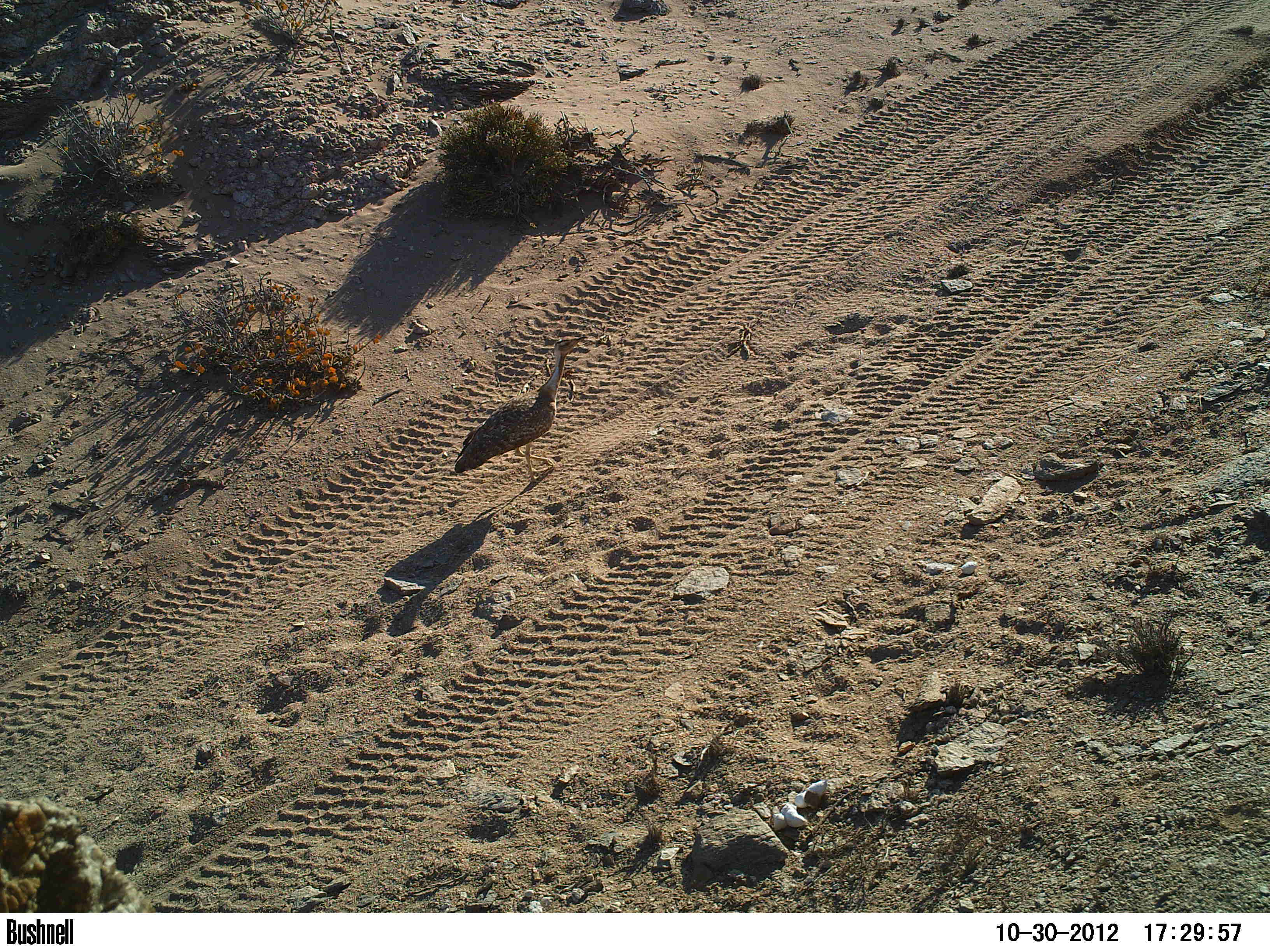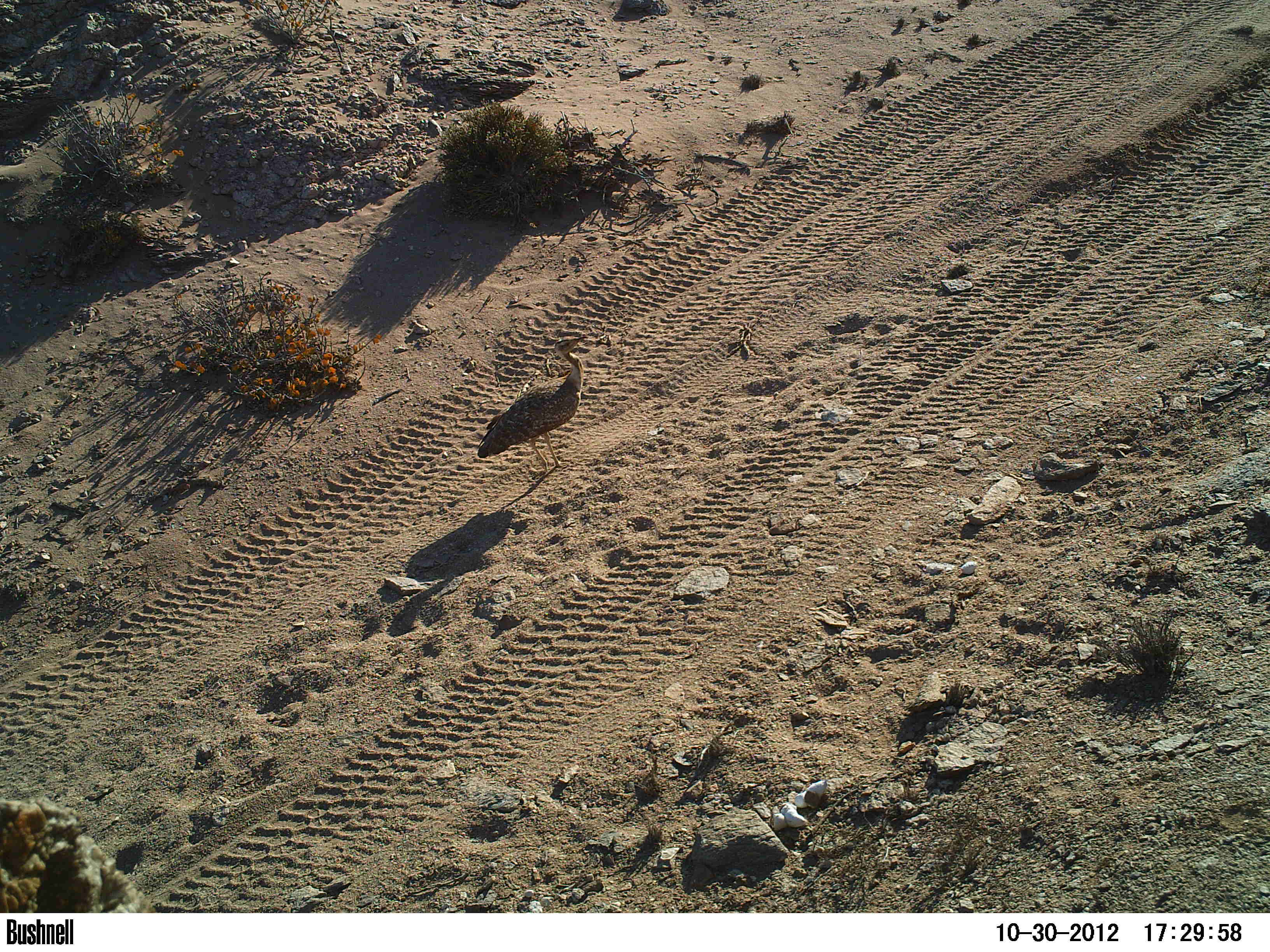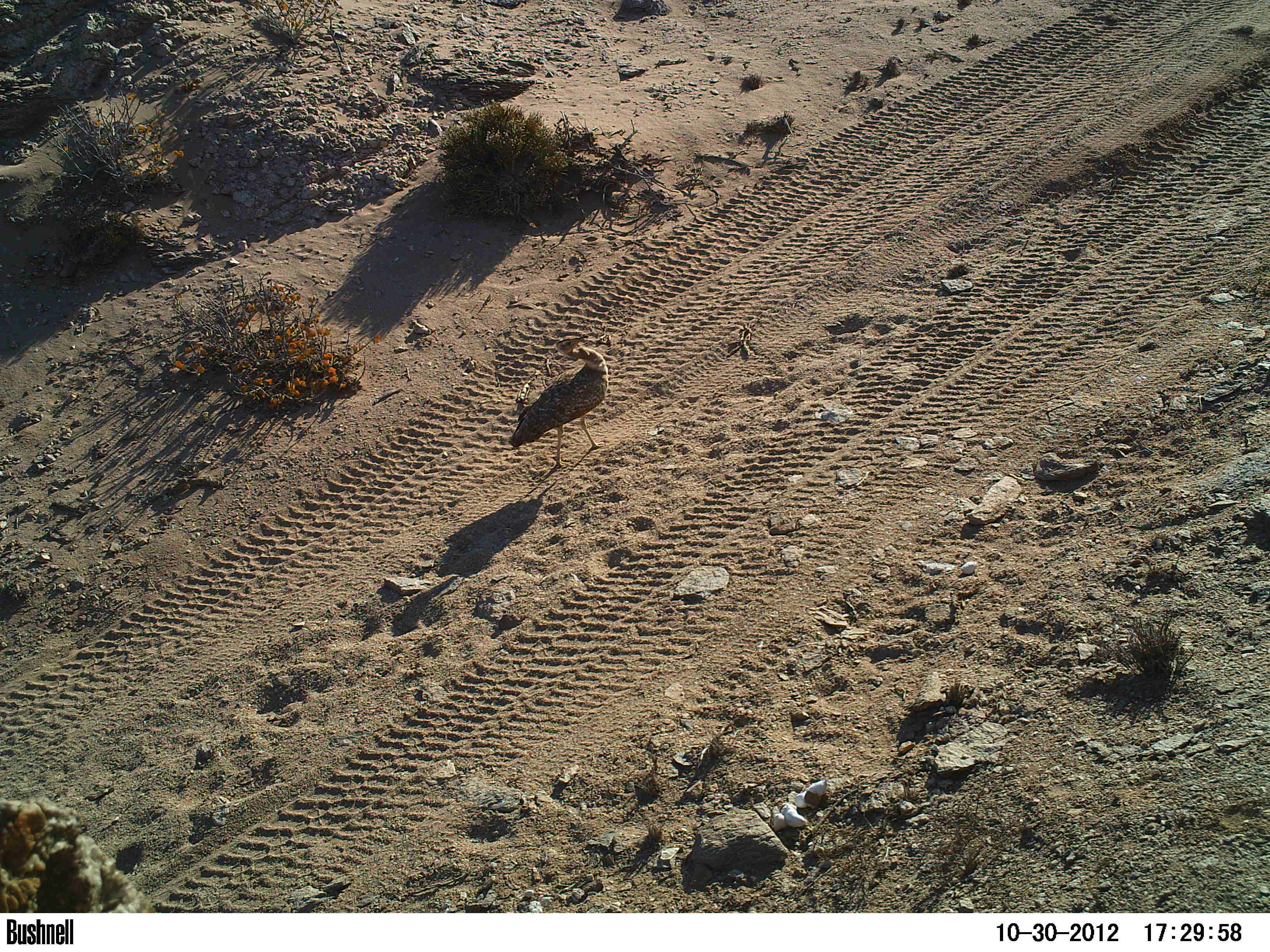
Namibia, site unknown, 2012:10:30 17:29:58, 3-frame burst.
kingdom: Animalia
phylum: Chordata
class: Aves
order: Otidiformes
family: Otididae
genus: Neotis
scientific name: Neotis ludwigii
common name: ludwig's bustard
Neotis ludwigii (ludwig's bustard).